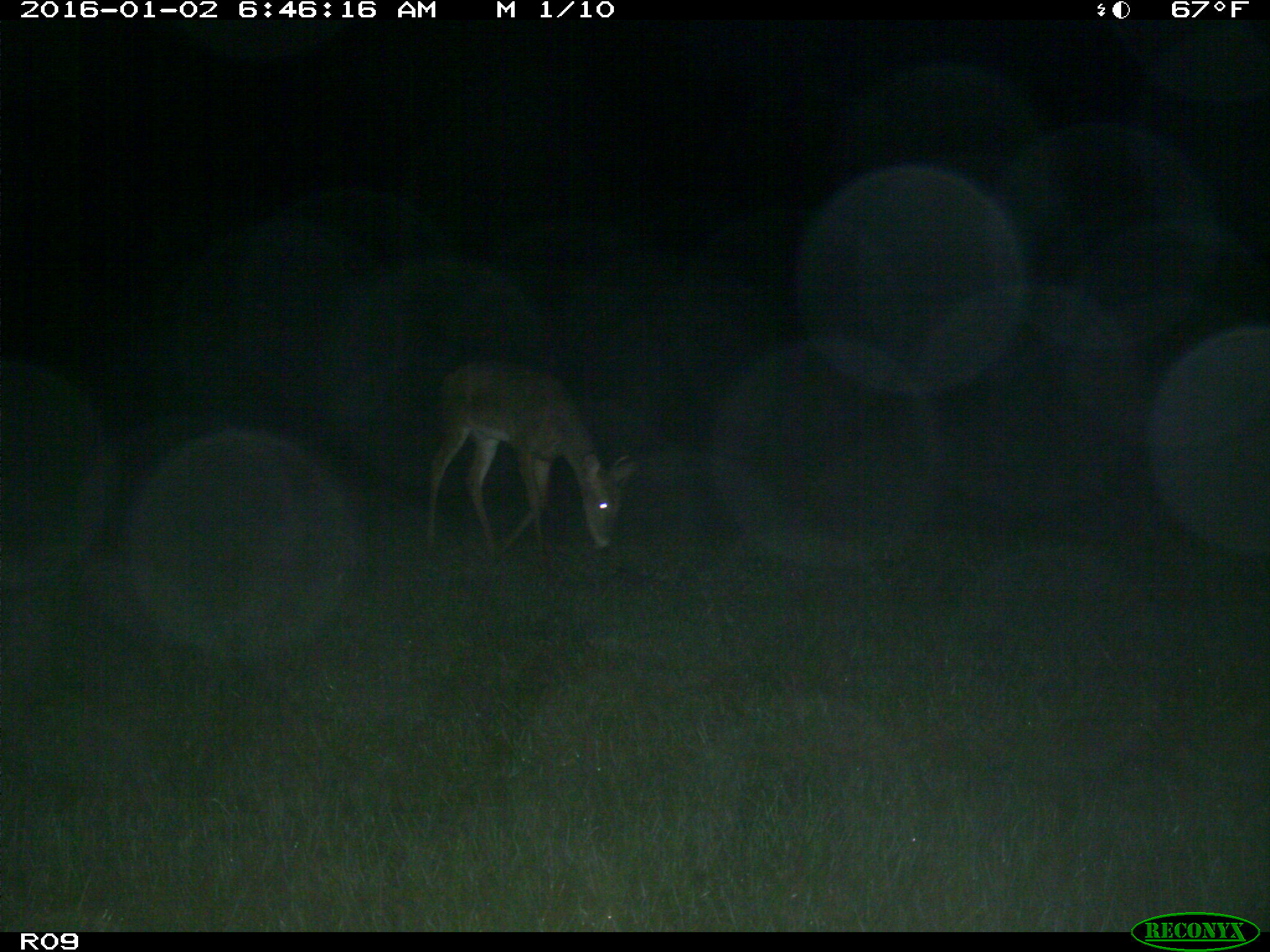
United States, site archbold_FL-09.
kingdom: Animalia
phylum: Chordata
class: Mammalia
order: Artiodactyla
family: Cervidae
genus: Odocoileus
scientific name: Odocoileus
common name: deer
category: unidentified deer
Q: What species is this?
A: Unidentified deer (deer) (Odocoileus).